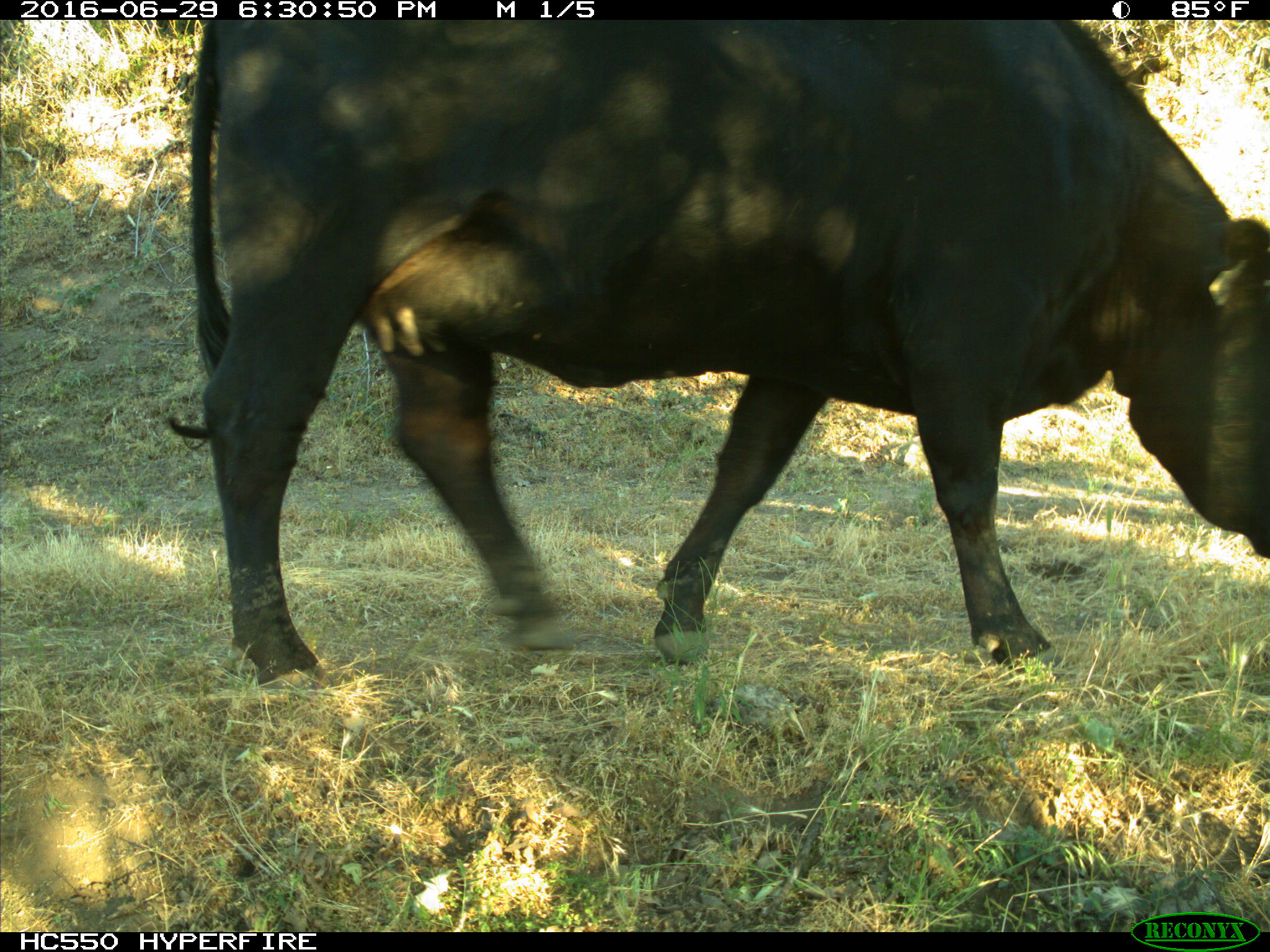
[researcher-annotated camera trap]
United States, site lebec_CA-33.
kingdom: Animalia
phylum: Chordata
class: Mammalia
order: Artiodactyla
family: Bovidae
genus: Bos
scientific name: Bos taurus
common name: domestic cow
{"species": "Bos taurus (domestic cow)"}